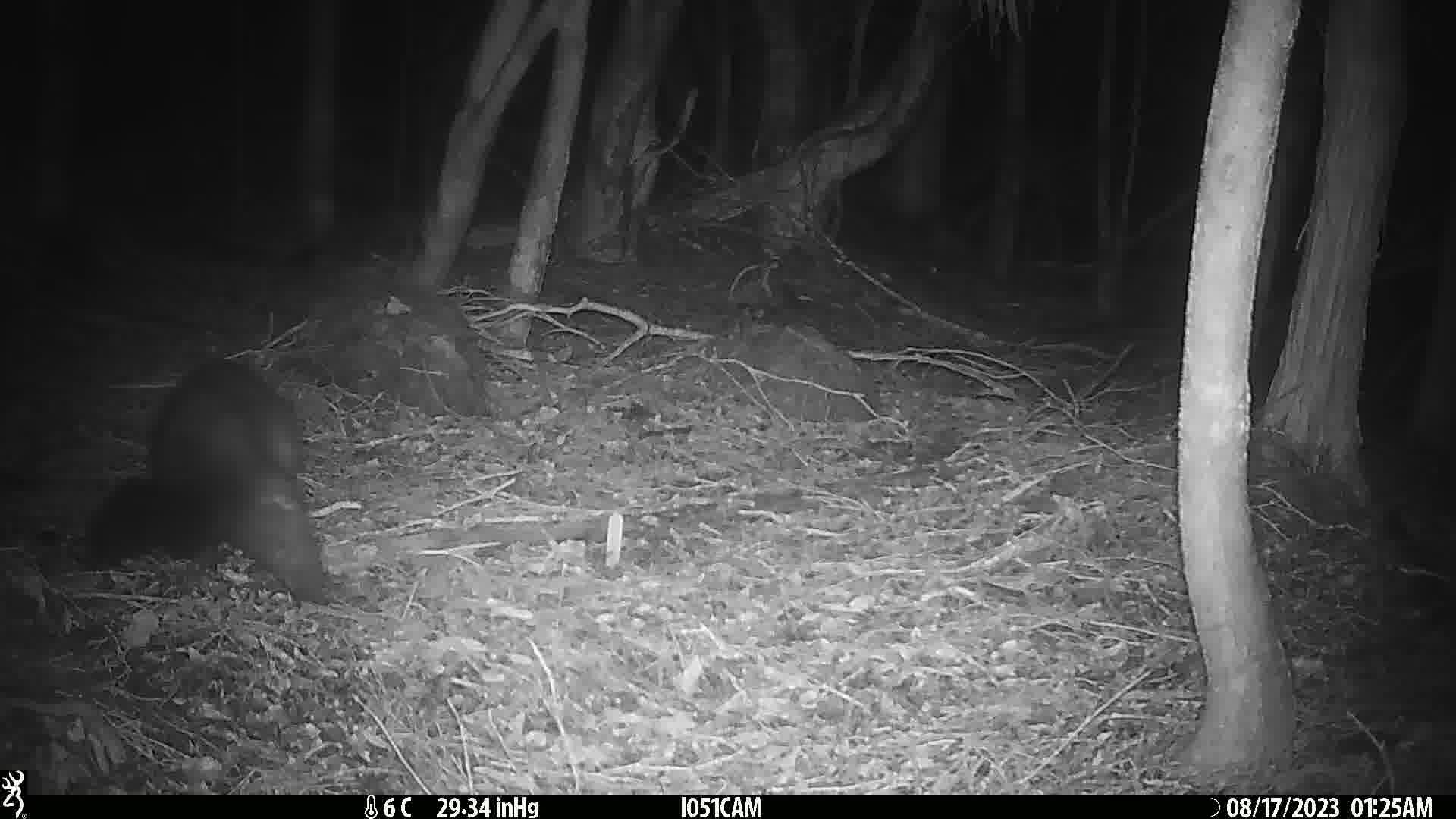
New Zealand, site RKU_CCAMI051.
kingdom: Animalia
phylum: Chordata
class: Mammalia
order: Diprotodontia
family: Phalangeridae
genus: Trichosurus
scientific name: Trichosurus vulpecula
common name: common brushtail possum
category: possum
Possum (common brushtail possum) (Trichosurus vulpecula).